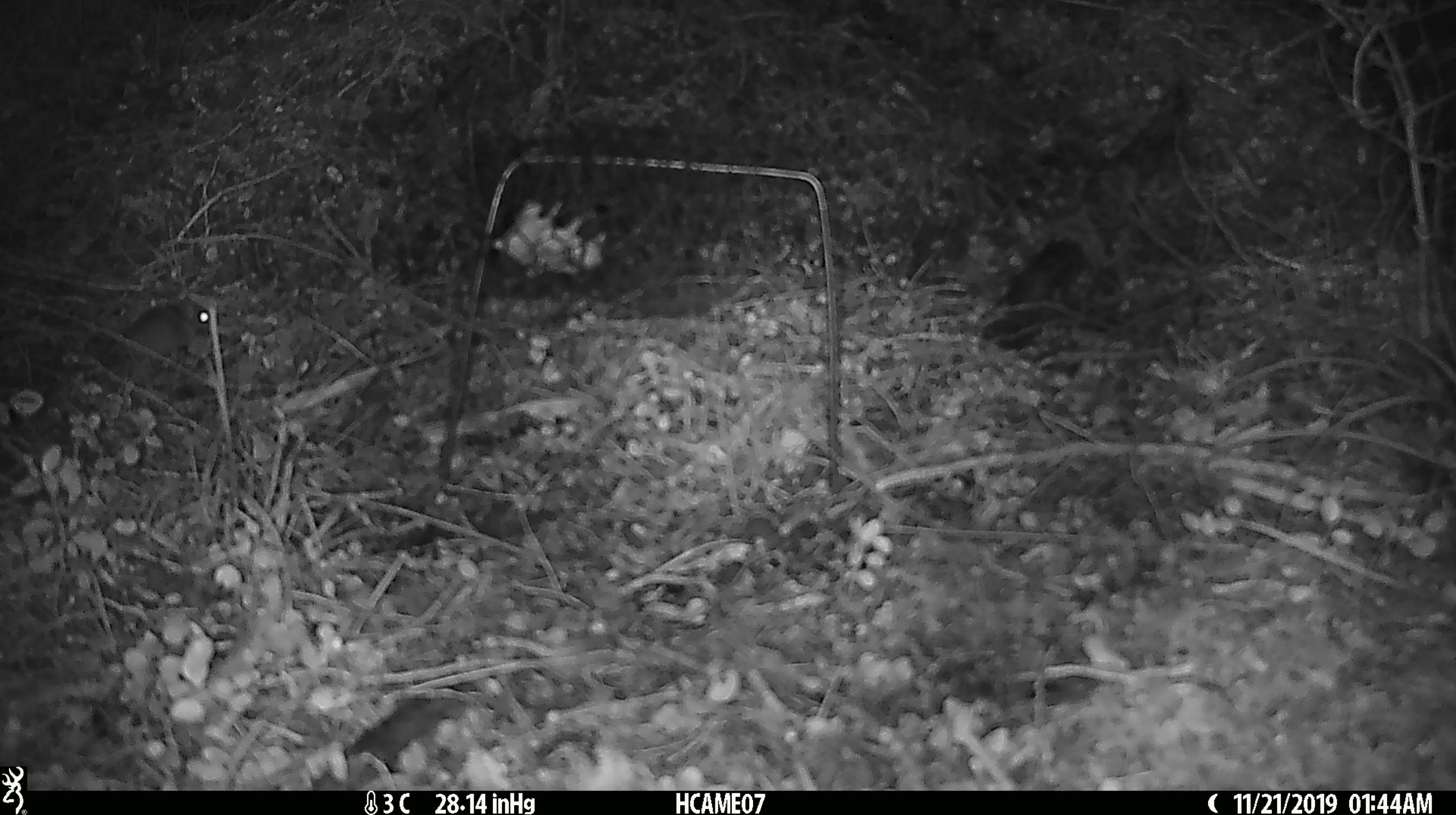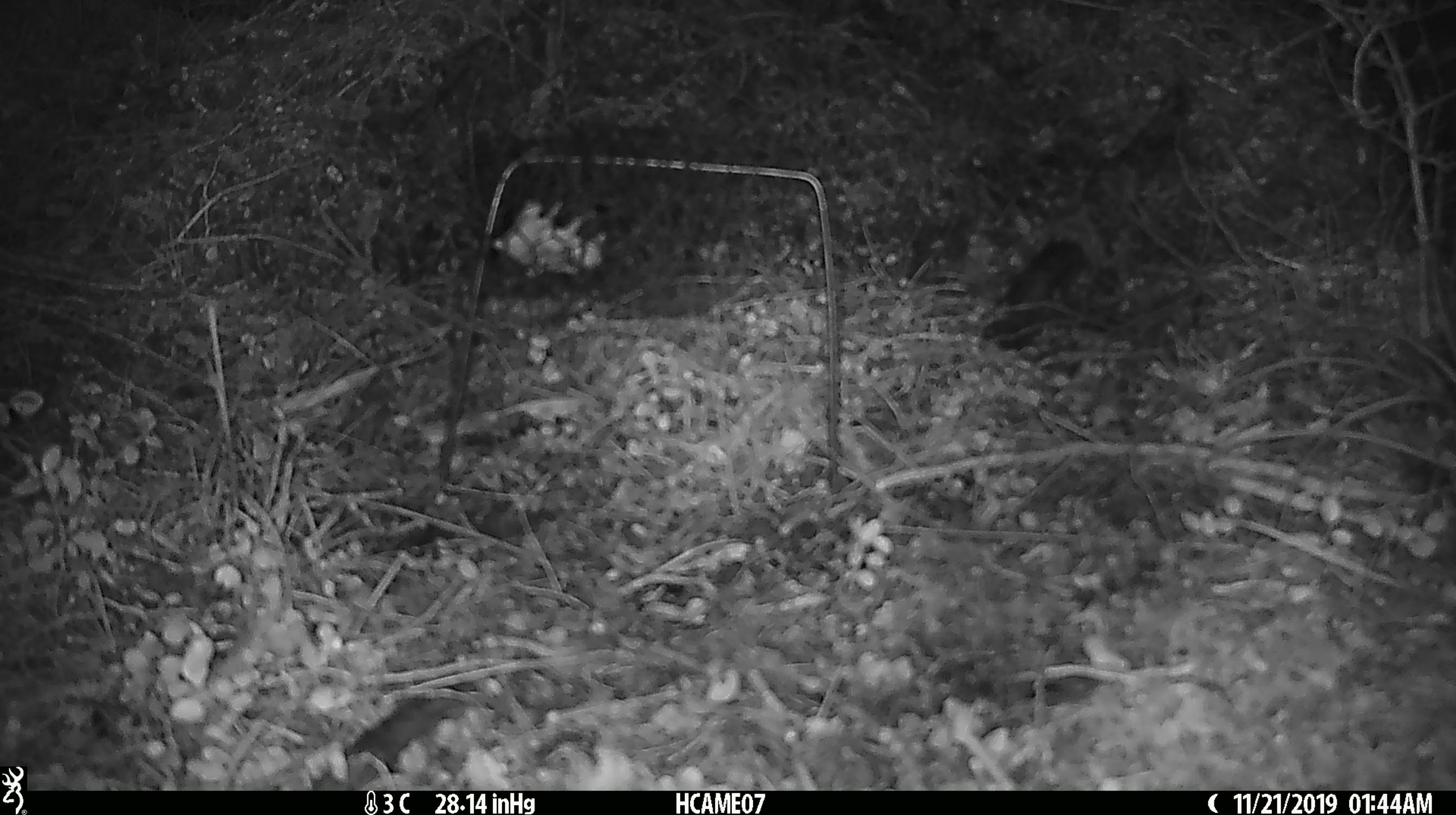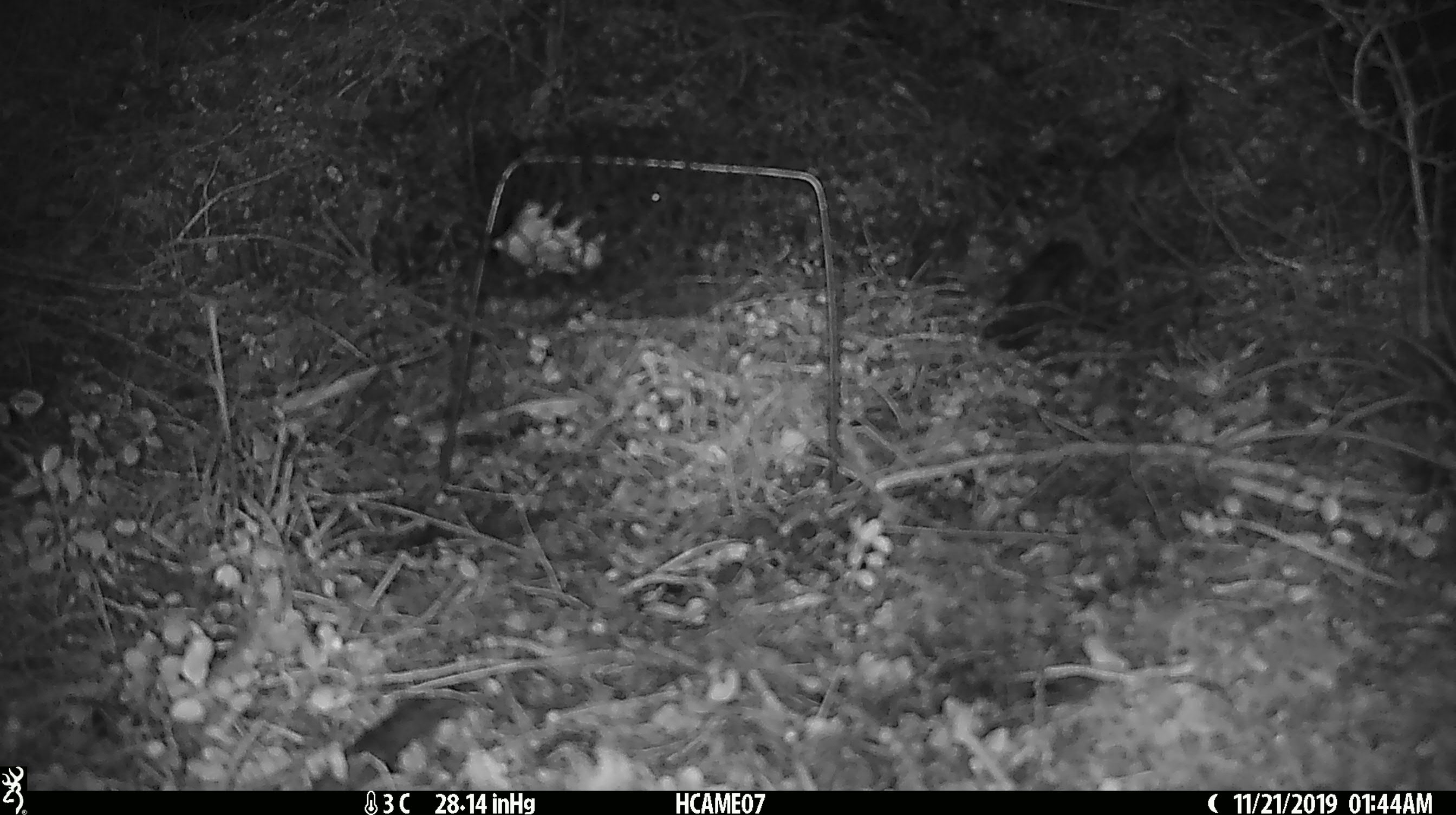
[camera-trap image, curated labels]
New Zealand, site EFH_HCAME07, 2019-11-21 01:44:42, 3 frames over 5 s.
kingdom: Animalia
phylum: Chordata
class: Mammalia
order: Rodentia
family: Muridae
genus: Mus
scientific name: Mus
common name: mouse